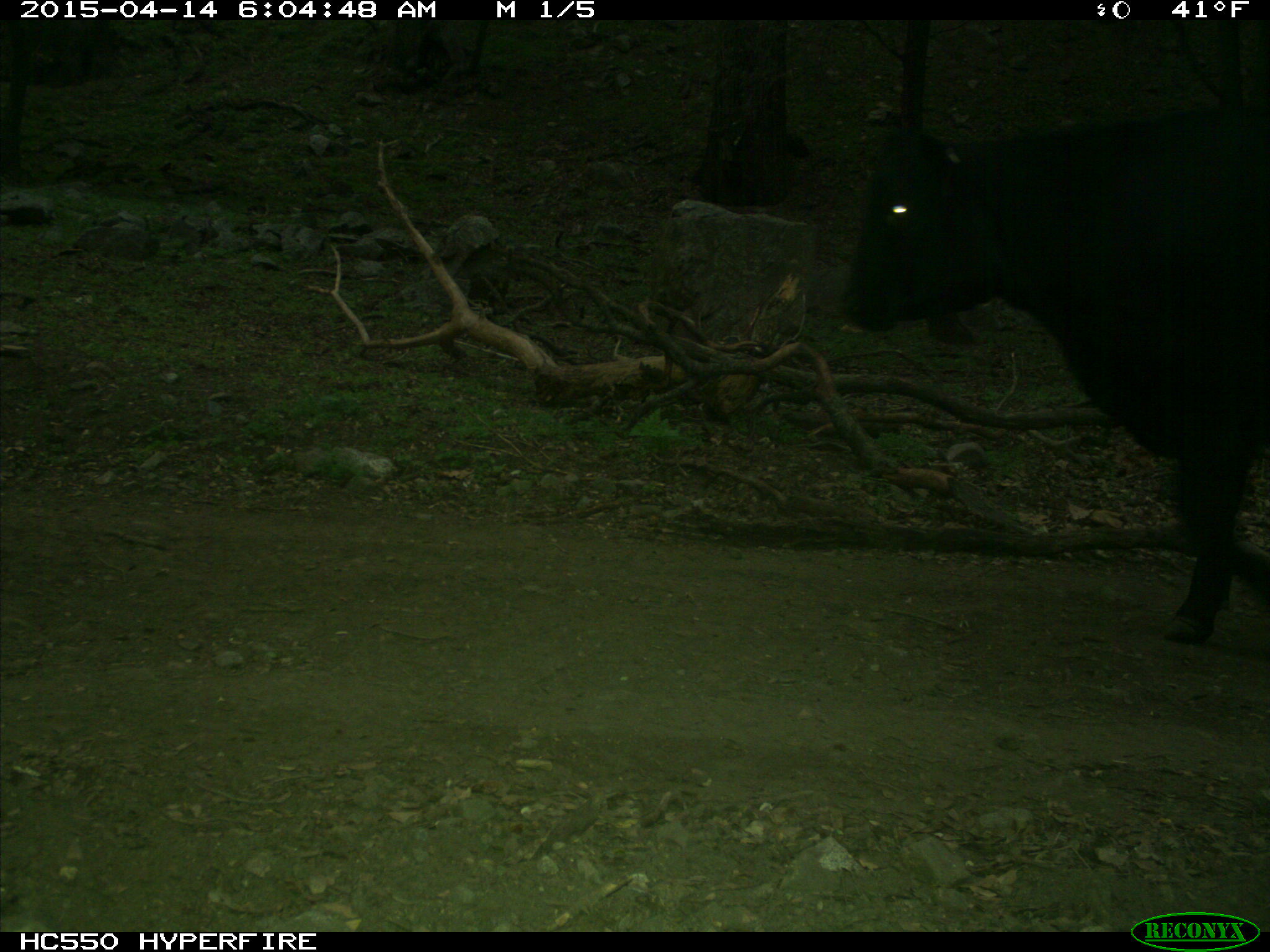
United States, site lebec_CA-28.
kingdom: Animalia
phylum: Chordata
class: Mammalia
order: Artiodactyla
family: Bovidae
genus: Bos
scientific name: Bos taurus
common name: domestic cow